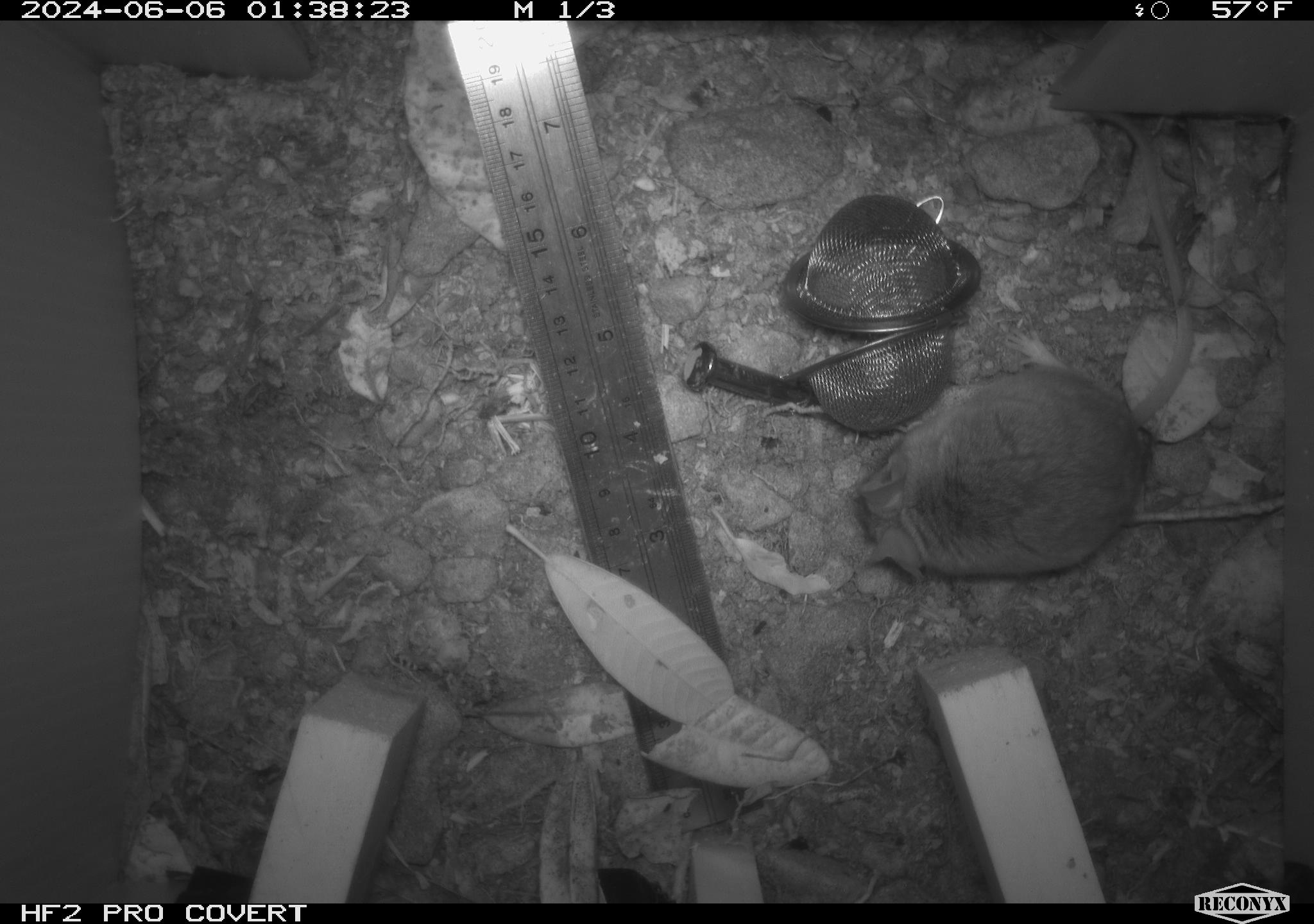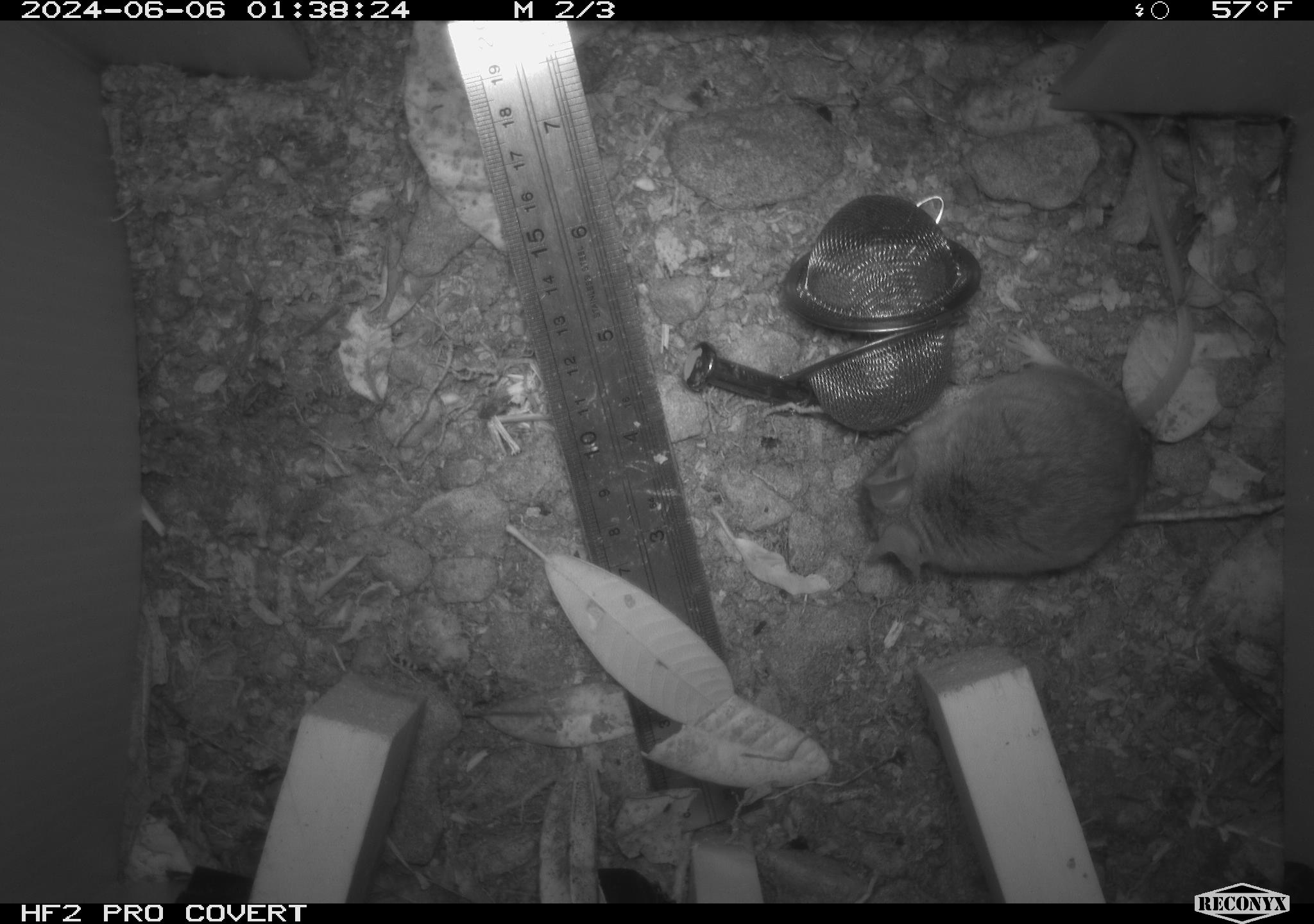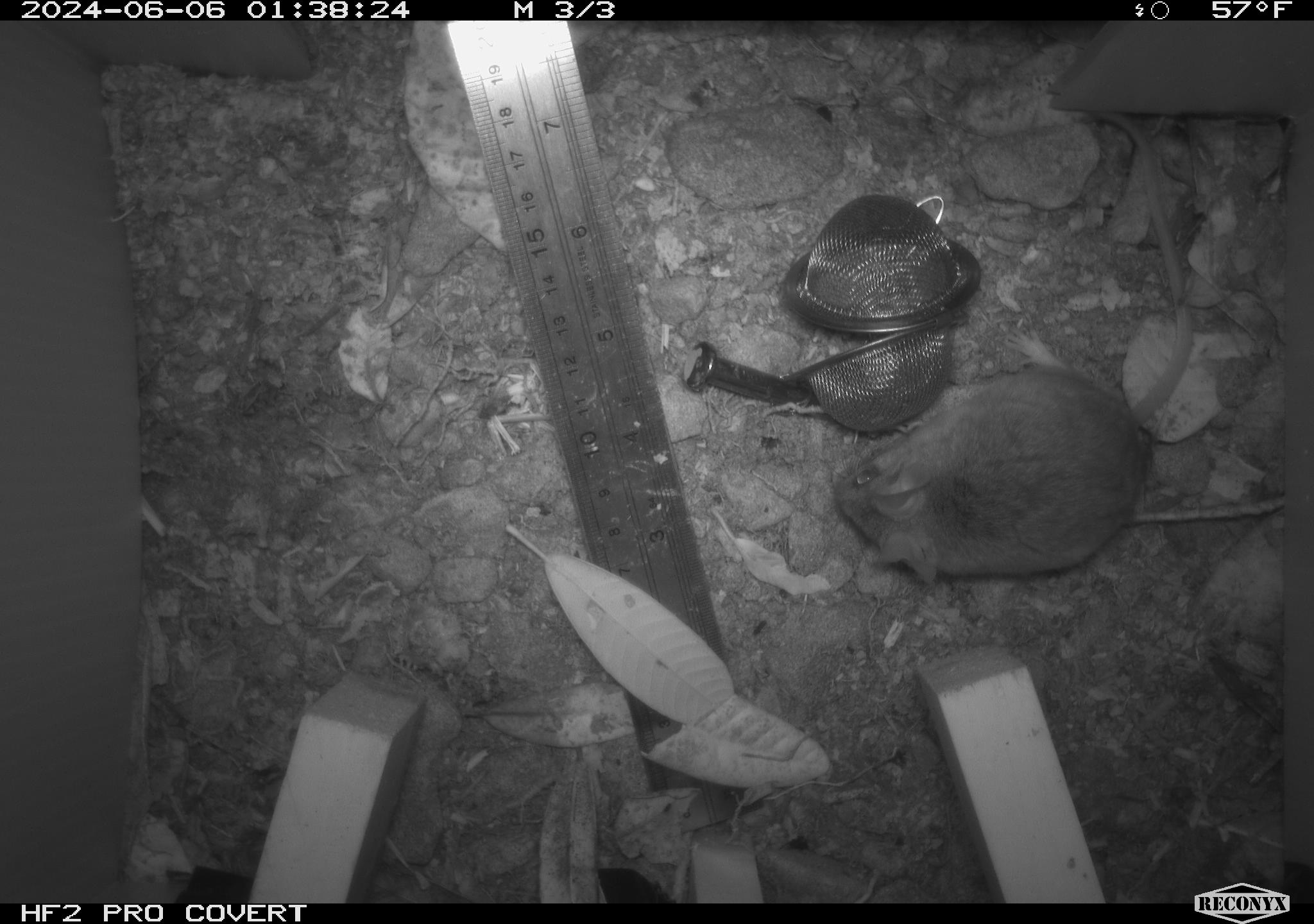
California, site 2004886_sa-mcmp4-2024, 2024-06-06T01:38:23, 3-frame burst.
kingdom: Animalia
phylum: Chordata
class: Mammalia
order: Rodentia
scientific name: Rodentia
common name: mouse species